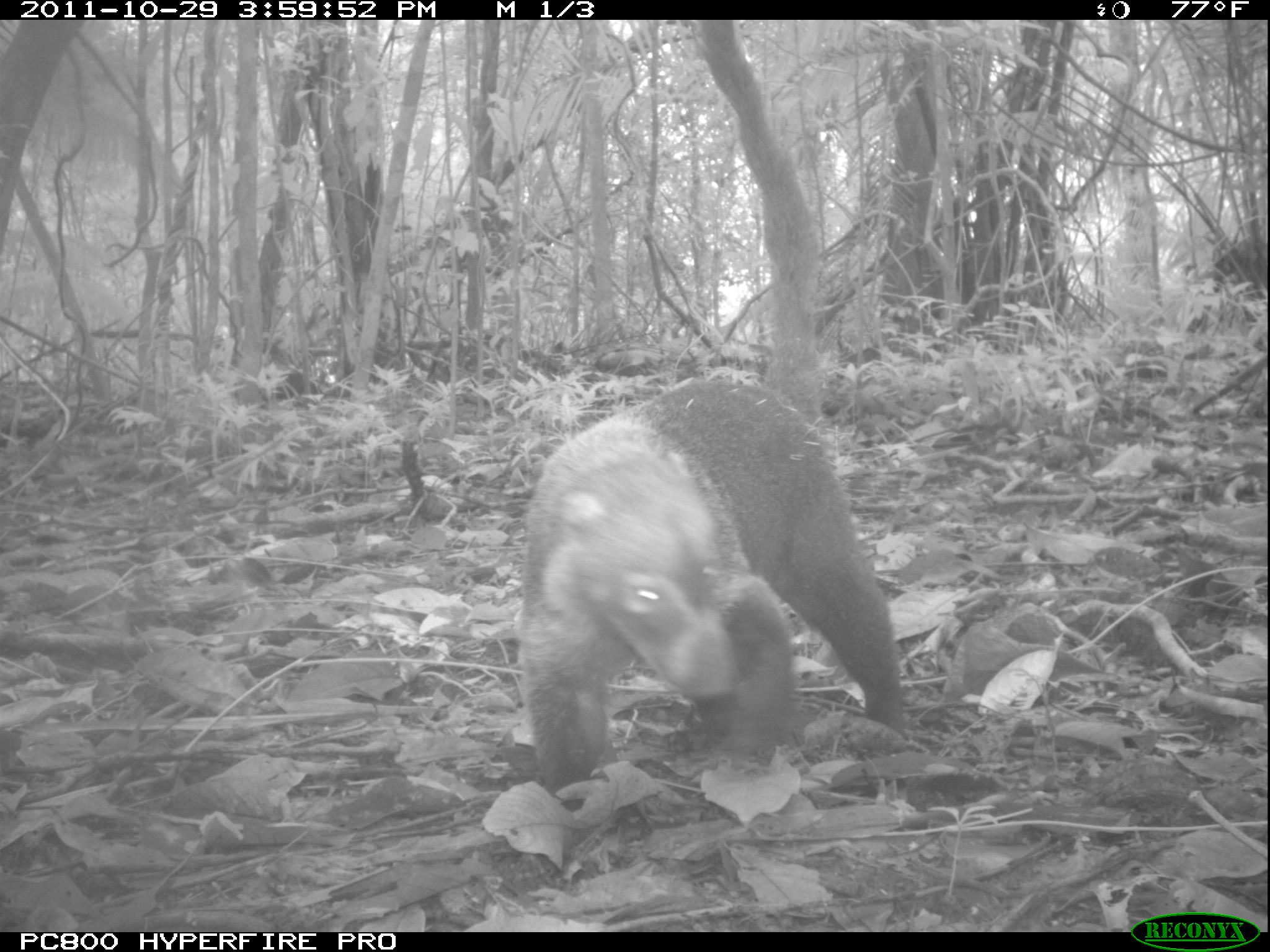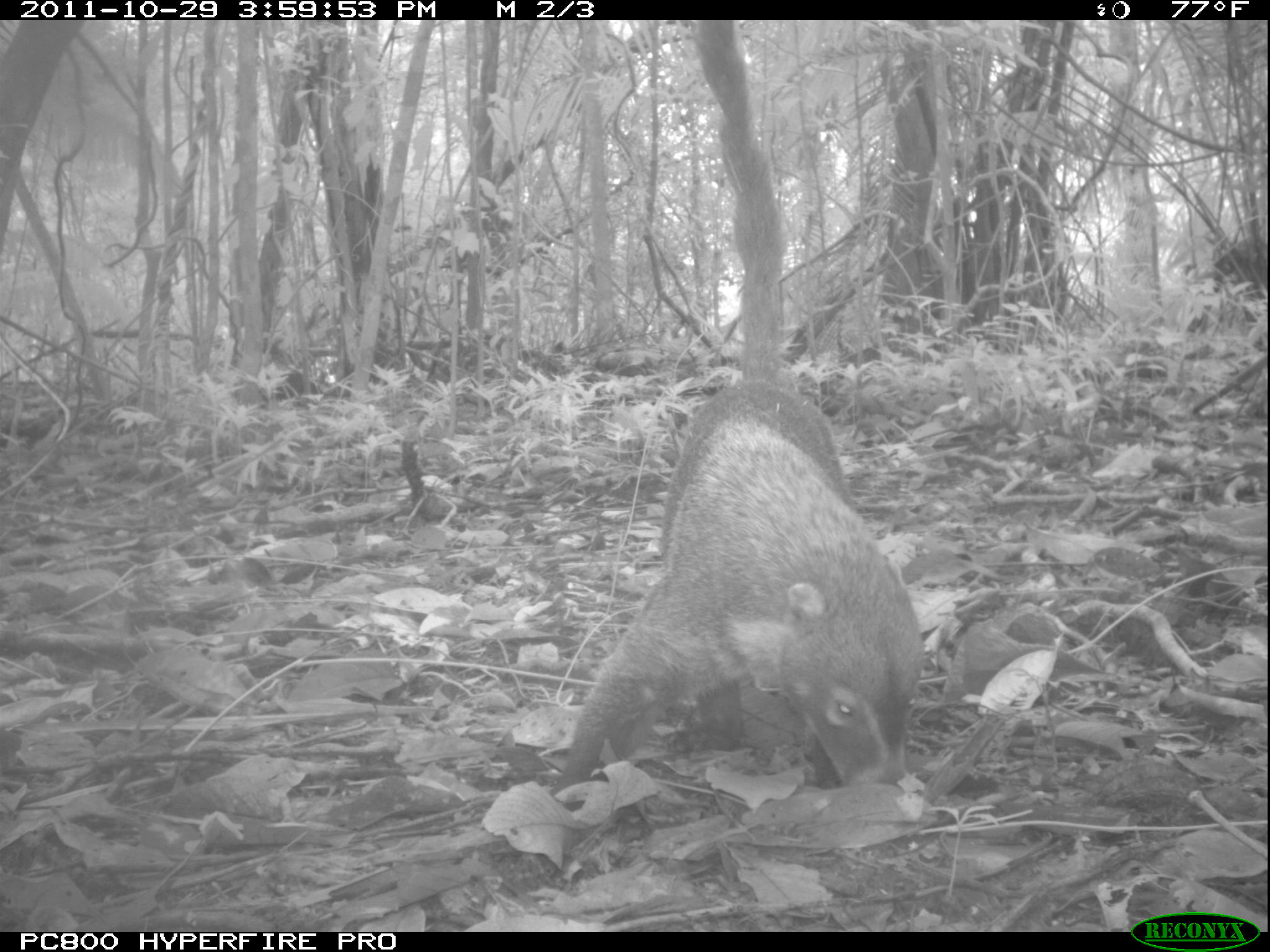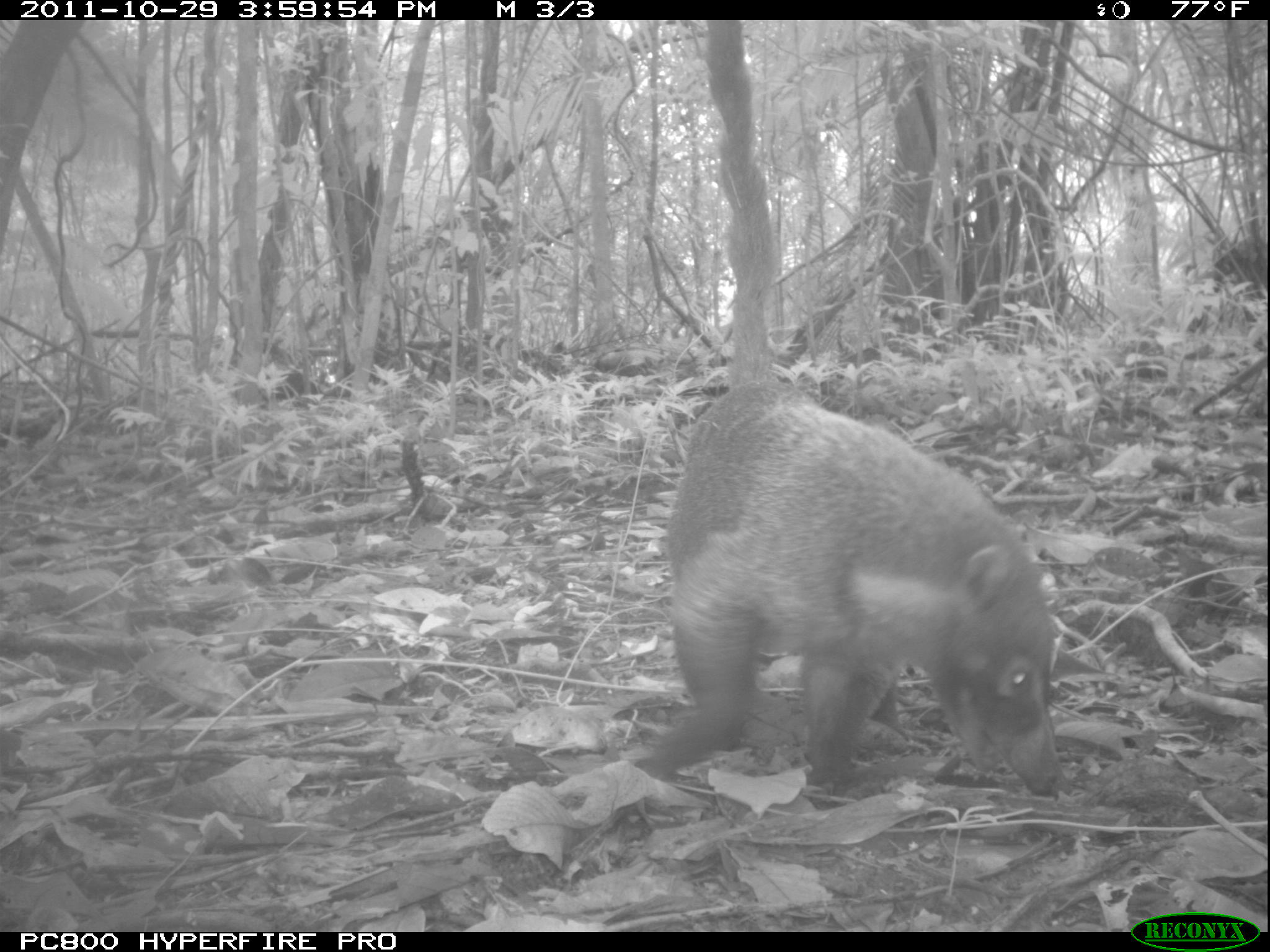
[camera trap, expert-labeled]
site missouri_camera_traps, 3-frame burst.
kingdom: Animalia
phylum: Chordata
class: Mammalia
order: Carnivora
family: Procyonidae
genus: Nasua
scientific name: Nasua narica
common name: white-nosed coati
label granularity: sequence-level